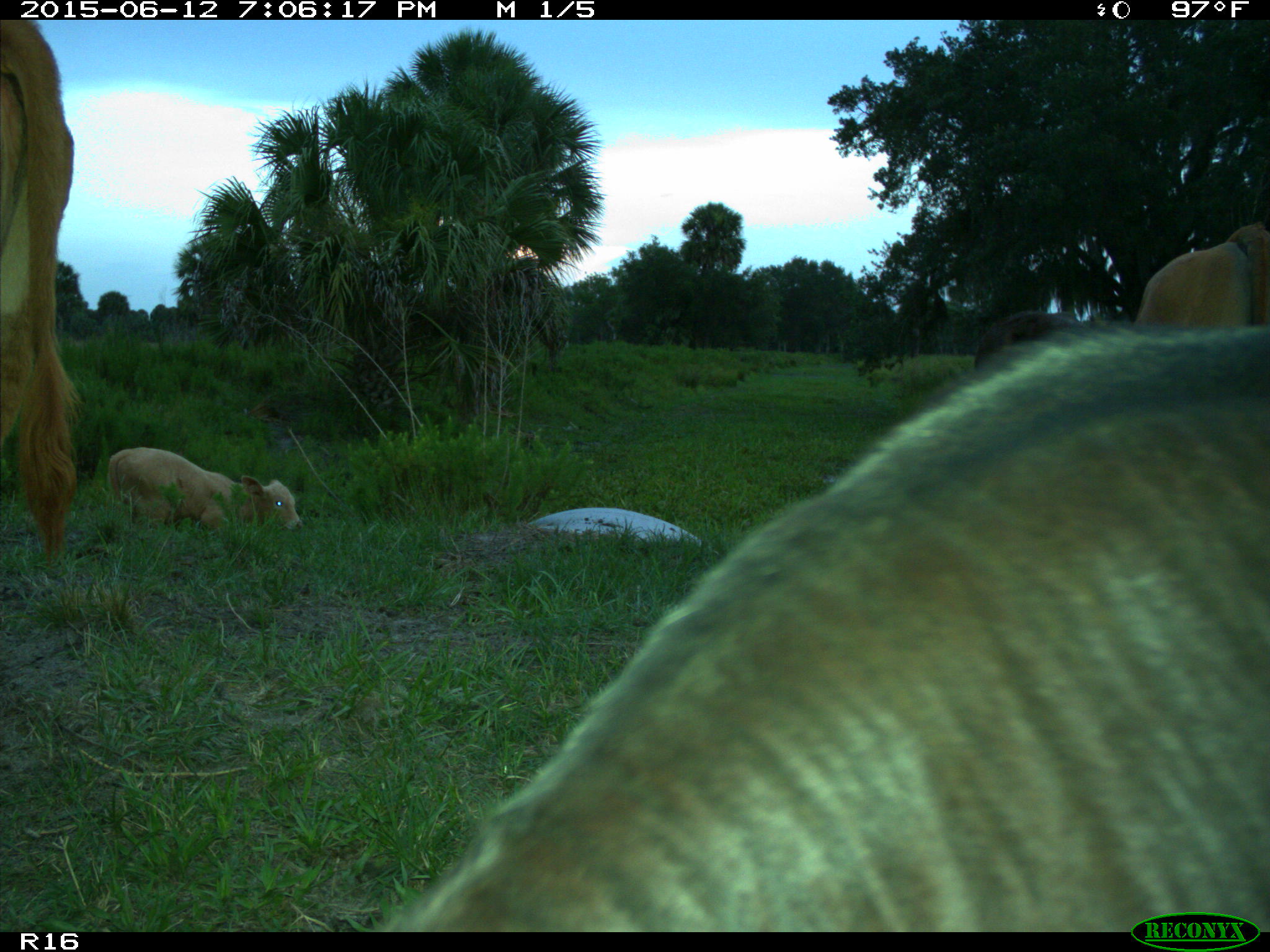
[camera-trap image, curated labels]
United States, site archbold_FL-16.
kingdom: Animalia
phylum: Chordata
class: Mammalia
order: Artiodactyla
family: Bovidae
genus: Bos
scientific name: Bos taurus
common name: domestic cow